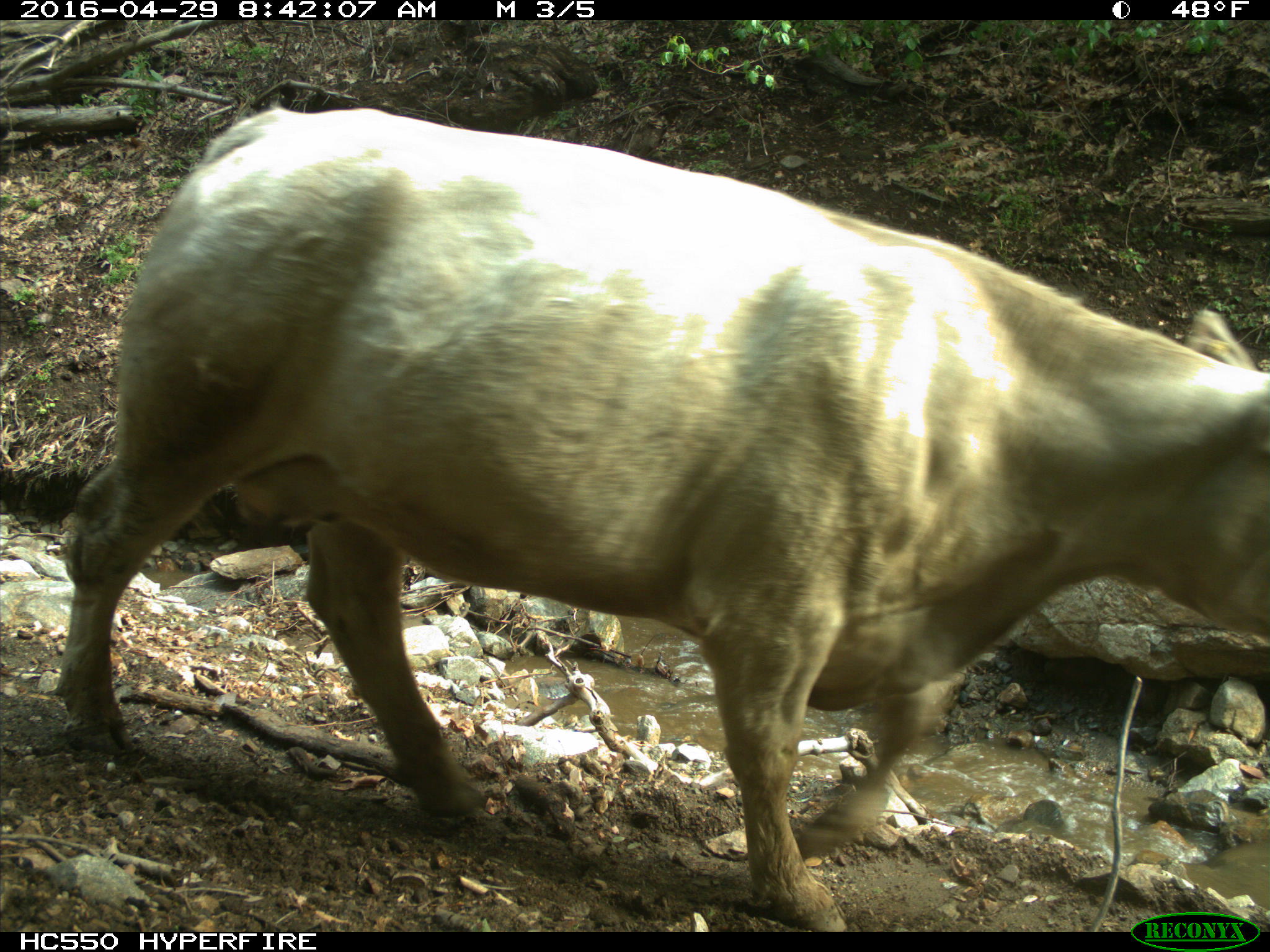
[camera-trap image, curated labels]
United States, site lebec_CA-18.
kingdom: Animalia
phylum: Chordata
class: Mammalia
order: Artiodactyla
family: Bovidae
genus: Bos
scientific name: Bos taurus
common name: domestic cow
Bos taurus (domestic cow).